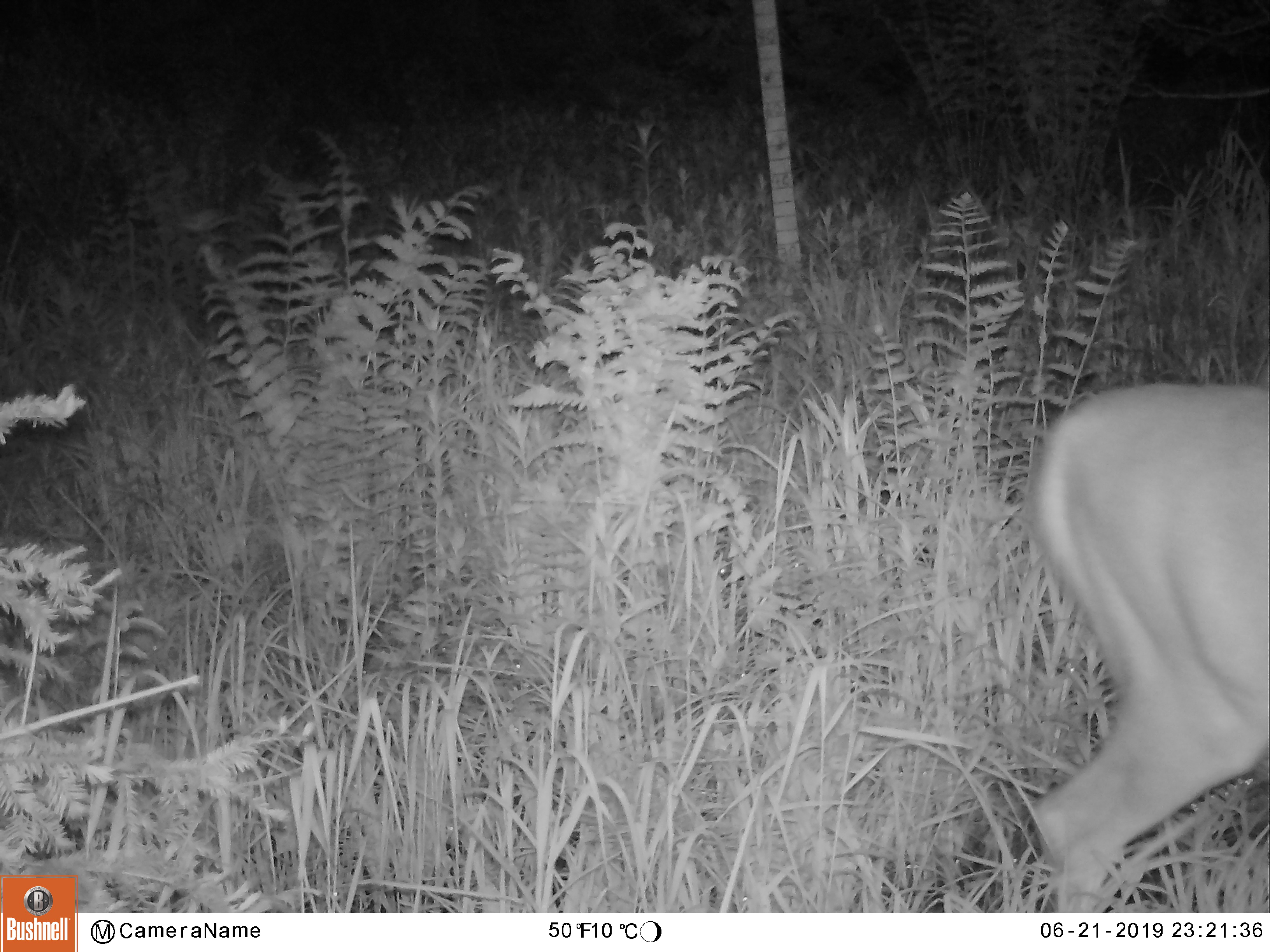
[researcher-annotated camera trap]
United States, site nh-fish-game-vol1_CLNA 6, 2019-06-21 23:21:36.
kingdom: Animalia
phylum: Chordata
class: Mammalia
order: Artiodactyla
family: Cervidae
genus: Odocoileus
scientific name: Odocoileus virginianus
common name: white-tailed deer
White-tailed deer (Odocoileus virginianus).